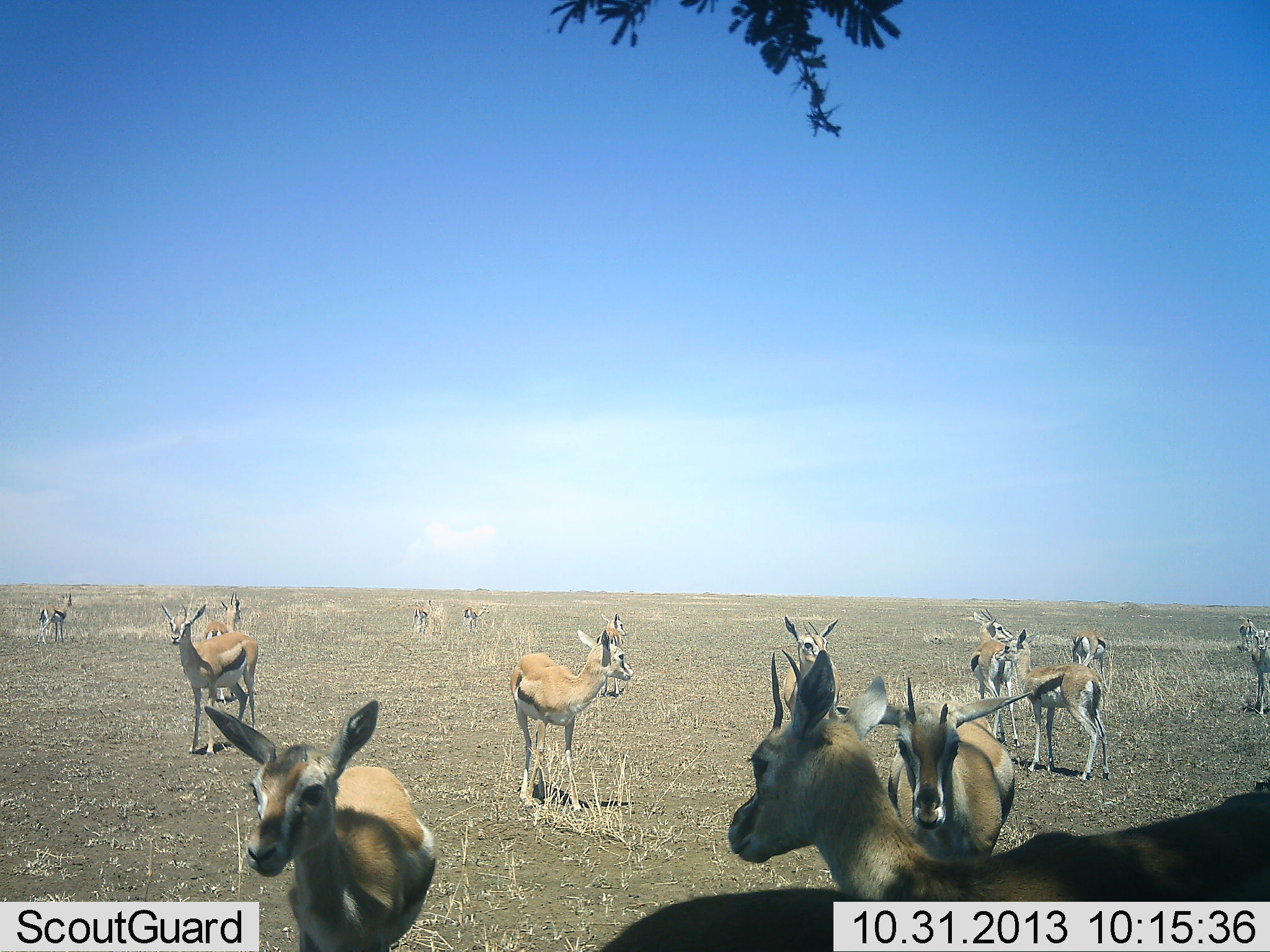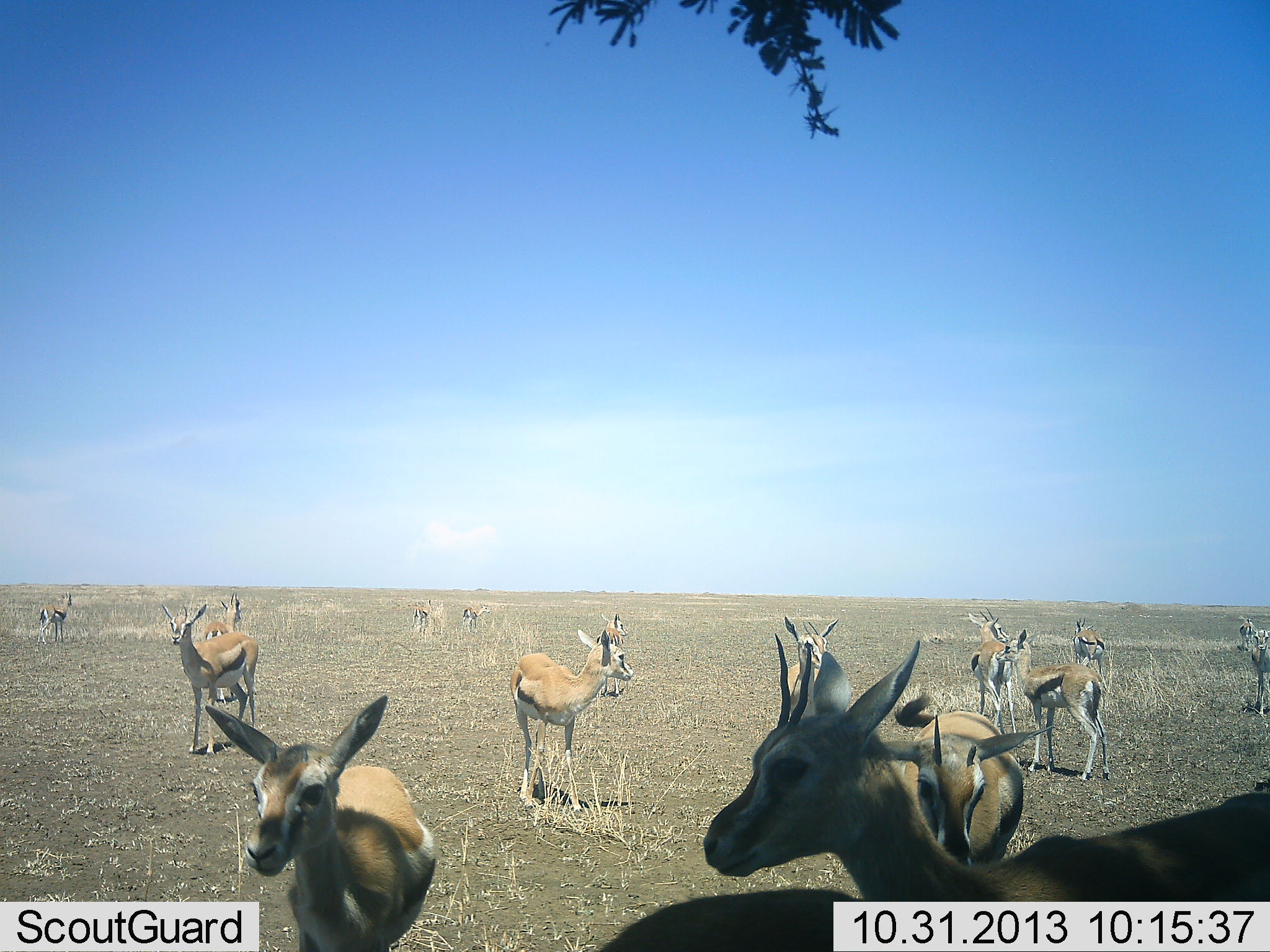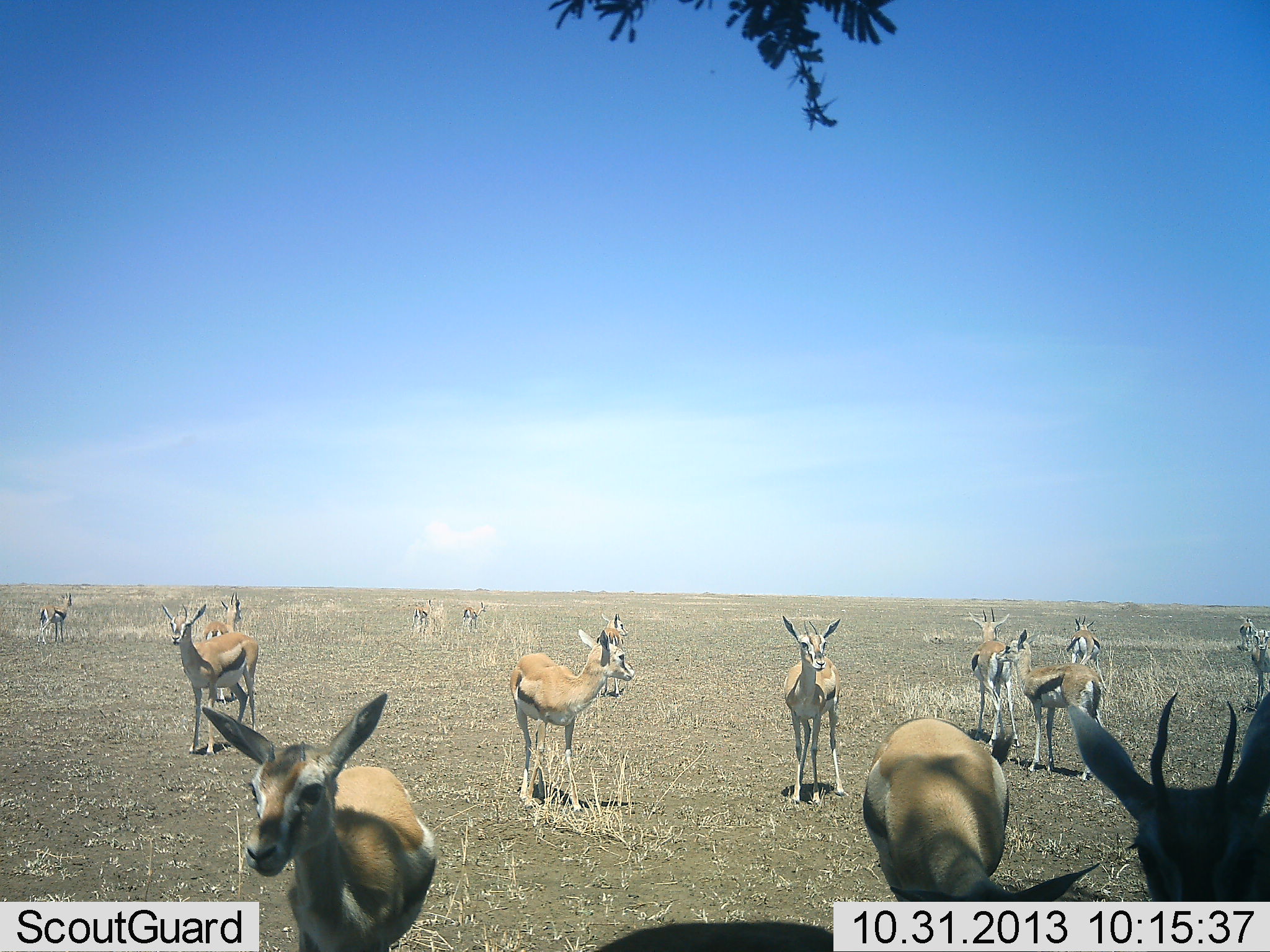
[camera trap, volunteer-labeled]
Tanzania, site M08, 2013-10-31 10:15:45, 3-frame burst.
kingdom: Animalia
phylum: Chordata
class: Mammalia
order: Artiodactyla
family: Bovidae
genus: Eudorcas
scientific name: Eudorcas thomsonii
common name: thomson's gazelle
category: gazellethomsons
Gazellethomsons (thomson's gazelle) (Eudorcas thomsonii), count 11-50. Behavior (volunteer vote fractions): standing 88%, resting 6%, moving 32%, interacting 18%. Young present (vote fraction): 9%. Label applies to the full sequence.